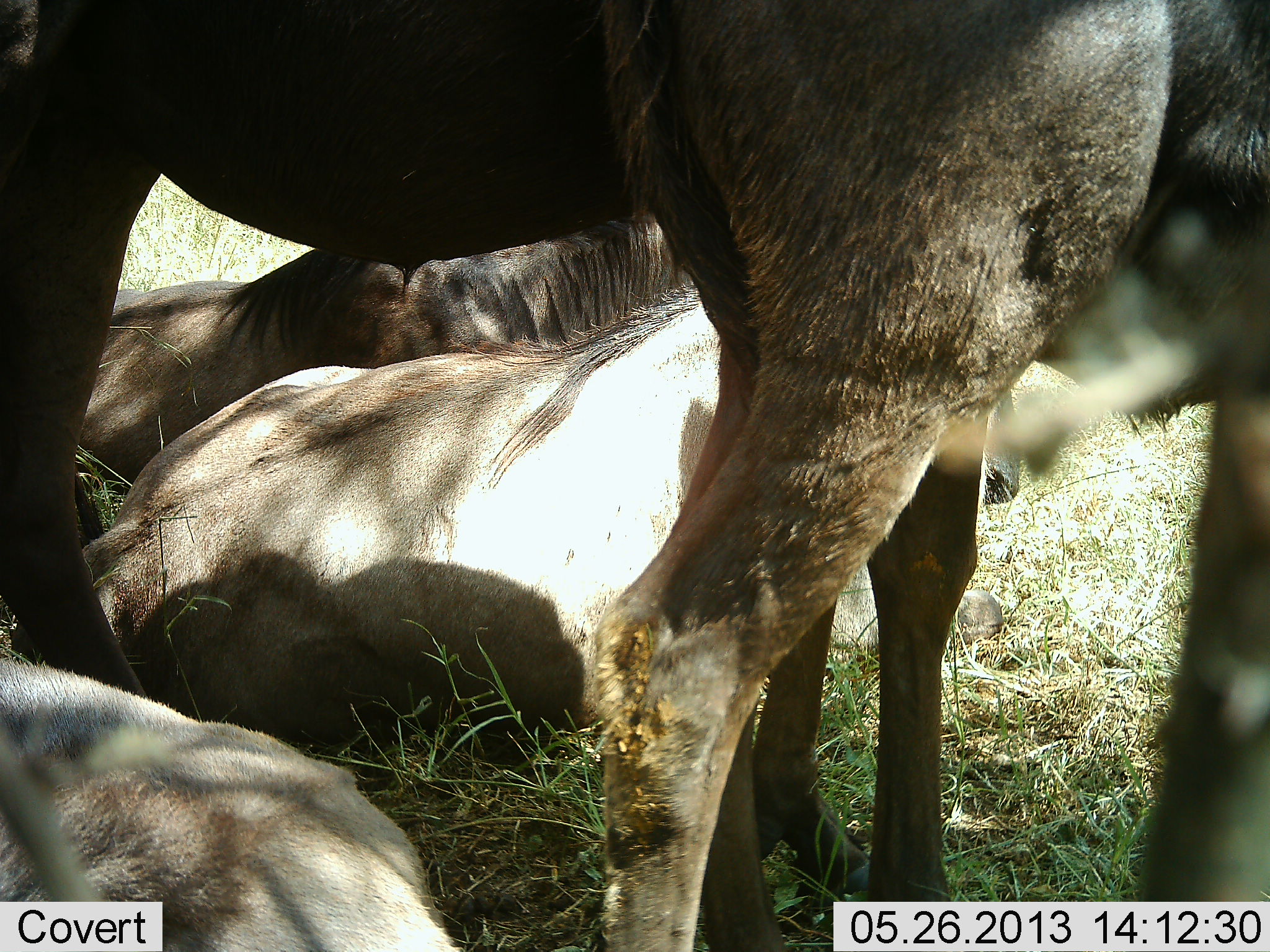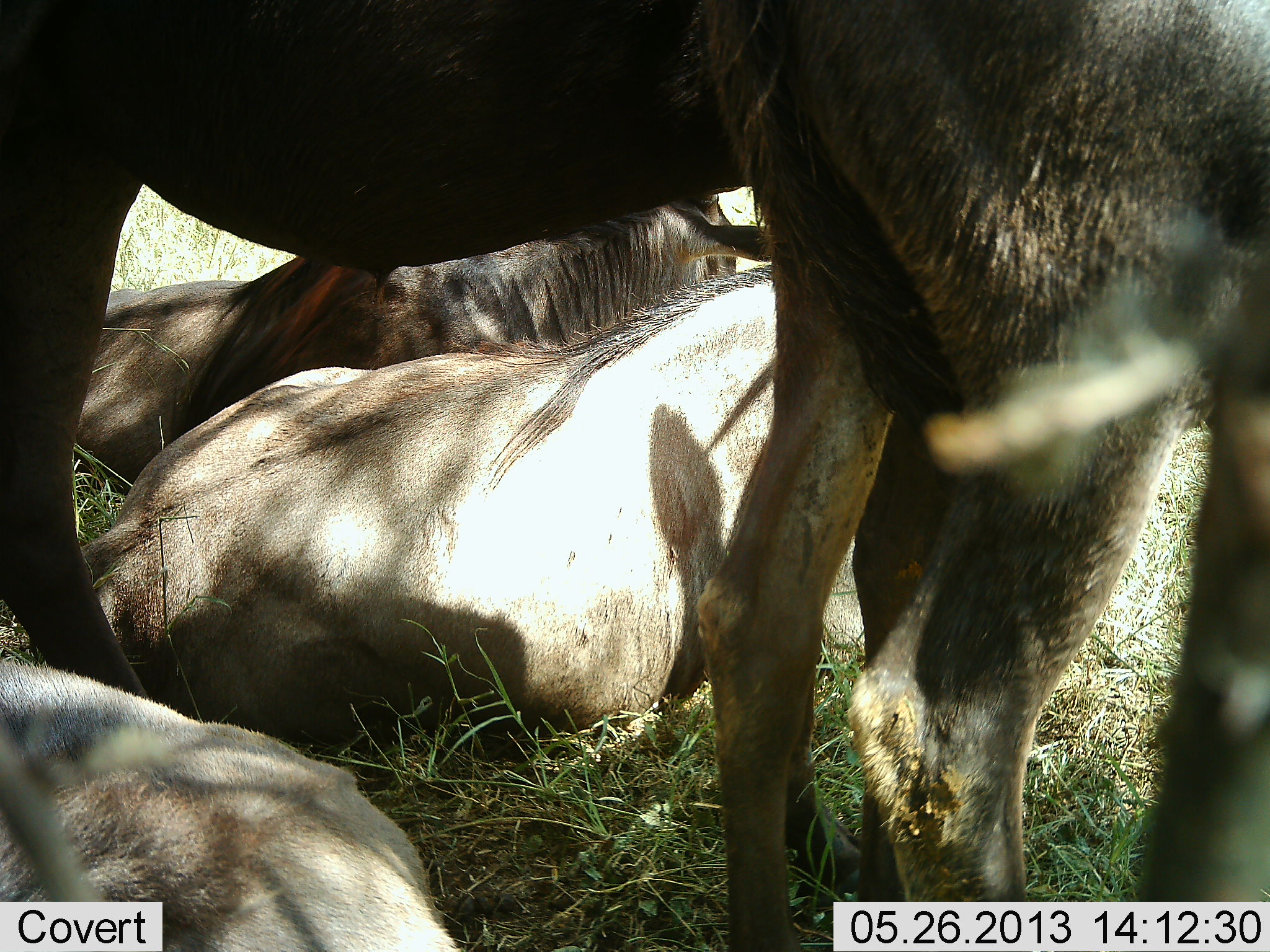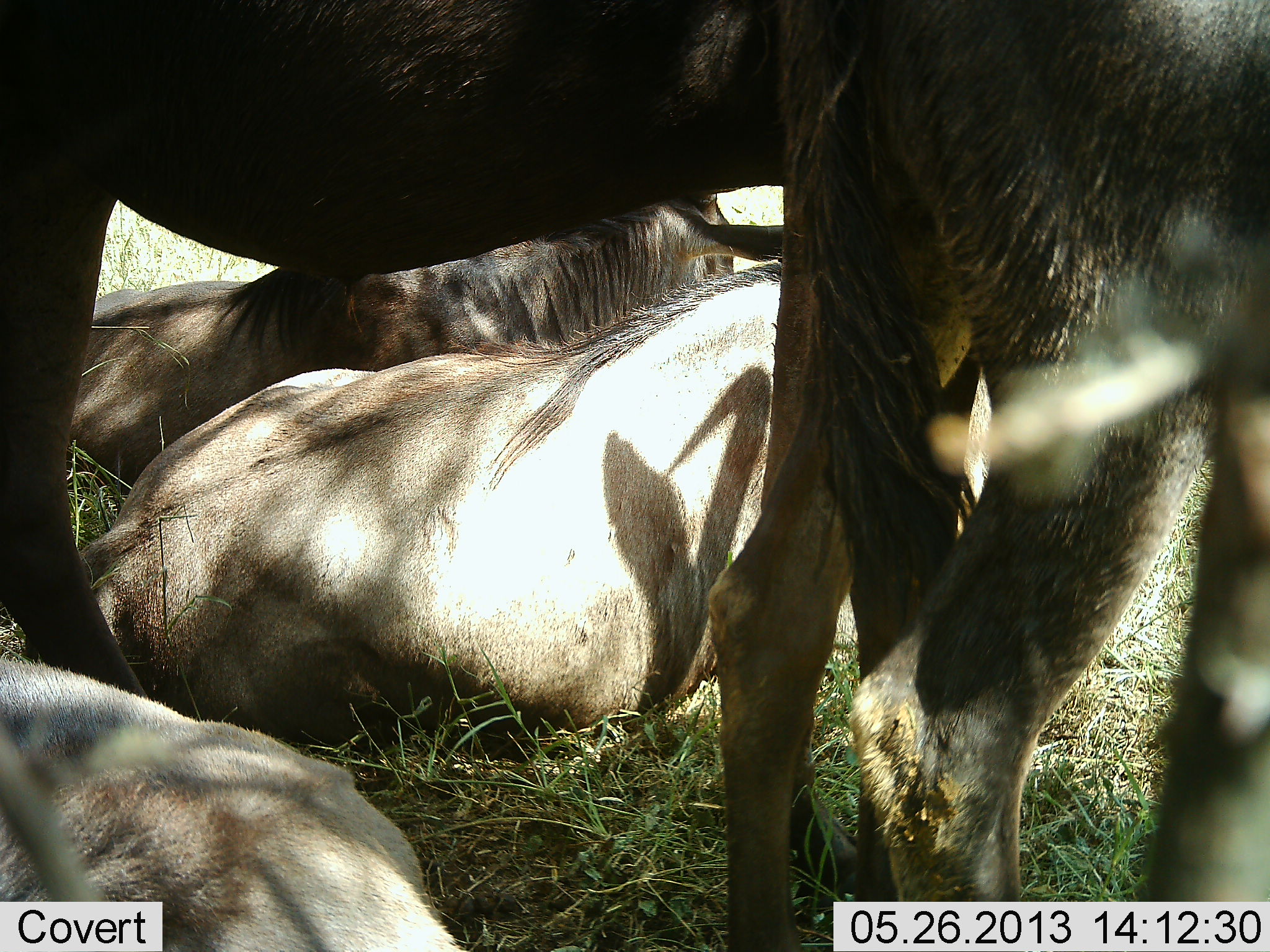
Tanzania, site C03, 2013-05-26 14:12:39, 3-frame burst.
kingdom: Animalia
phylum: Chordata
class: Mammalia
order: Artiodactyla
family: Bovidae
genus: Connochaetes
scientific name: Connochaetes taurinus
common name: blue wildebeest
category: wildebeest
Wildebeest (blue wildebeest) (Connochaetes taurinus), count 5. Behavior (volunteer vote fractions): standing 76%, resting 100%, moving 12%, interacting 4%. Young present (vote fraction): 0%. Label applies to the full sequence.